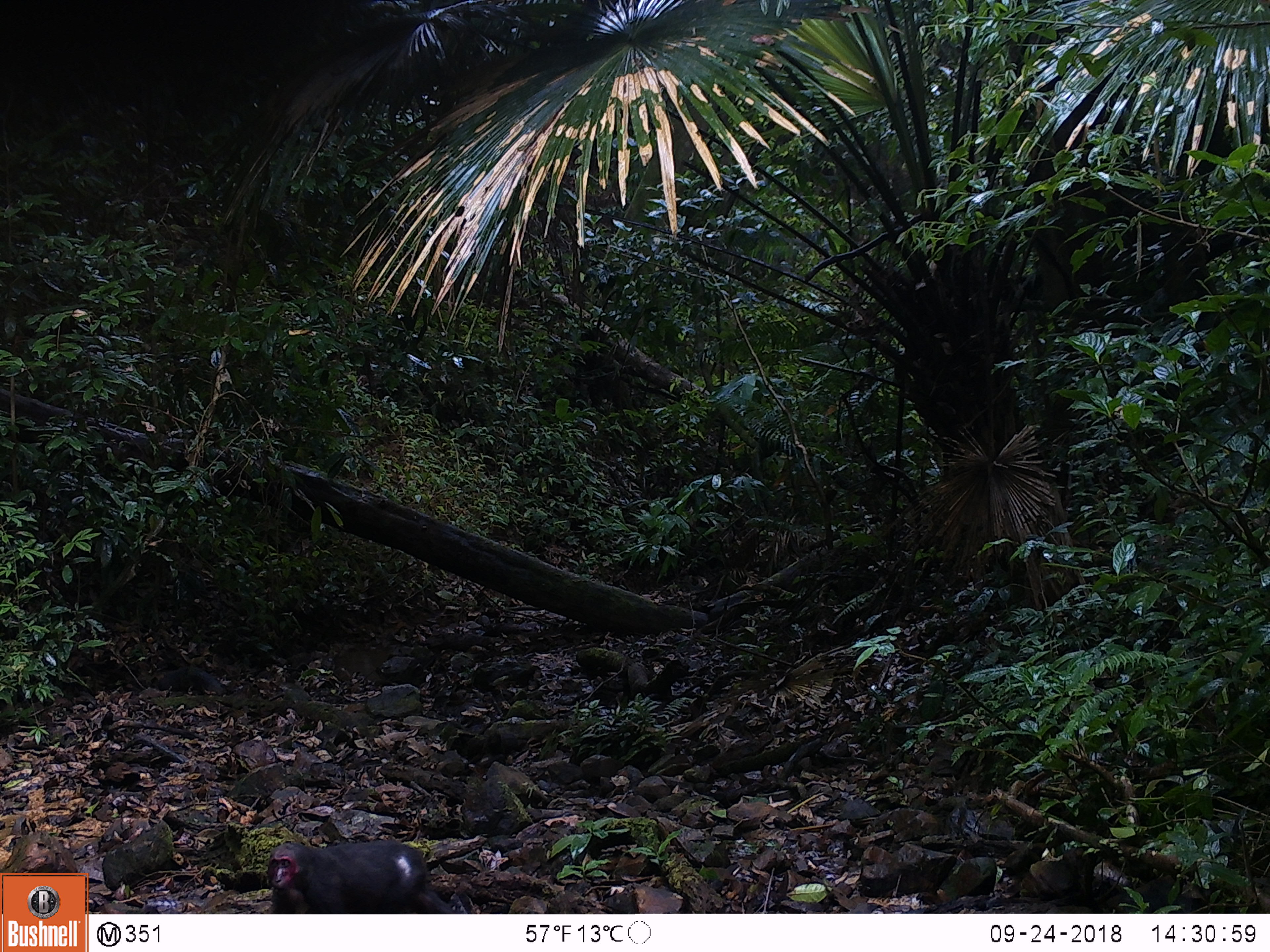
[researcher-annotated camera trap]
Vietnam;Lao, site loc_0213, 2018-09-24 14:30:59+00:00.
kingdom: Animalia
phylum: Chordata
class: Mammalia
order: Primates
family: Cercopithecidae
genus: Macaca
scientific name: Macaca arctoides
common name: stump-tailed macaque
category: stump tailed macaque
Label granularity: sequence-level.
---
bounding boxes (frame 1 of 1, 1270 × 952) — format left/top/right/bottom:
stump tailed macaque: 262/838/458/914